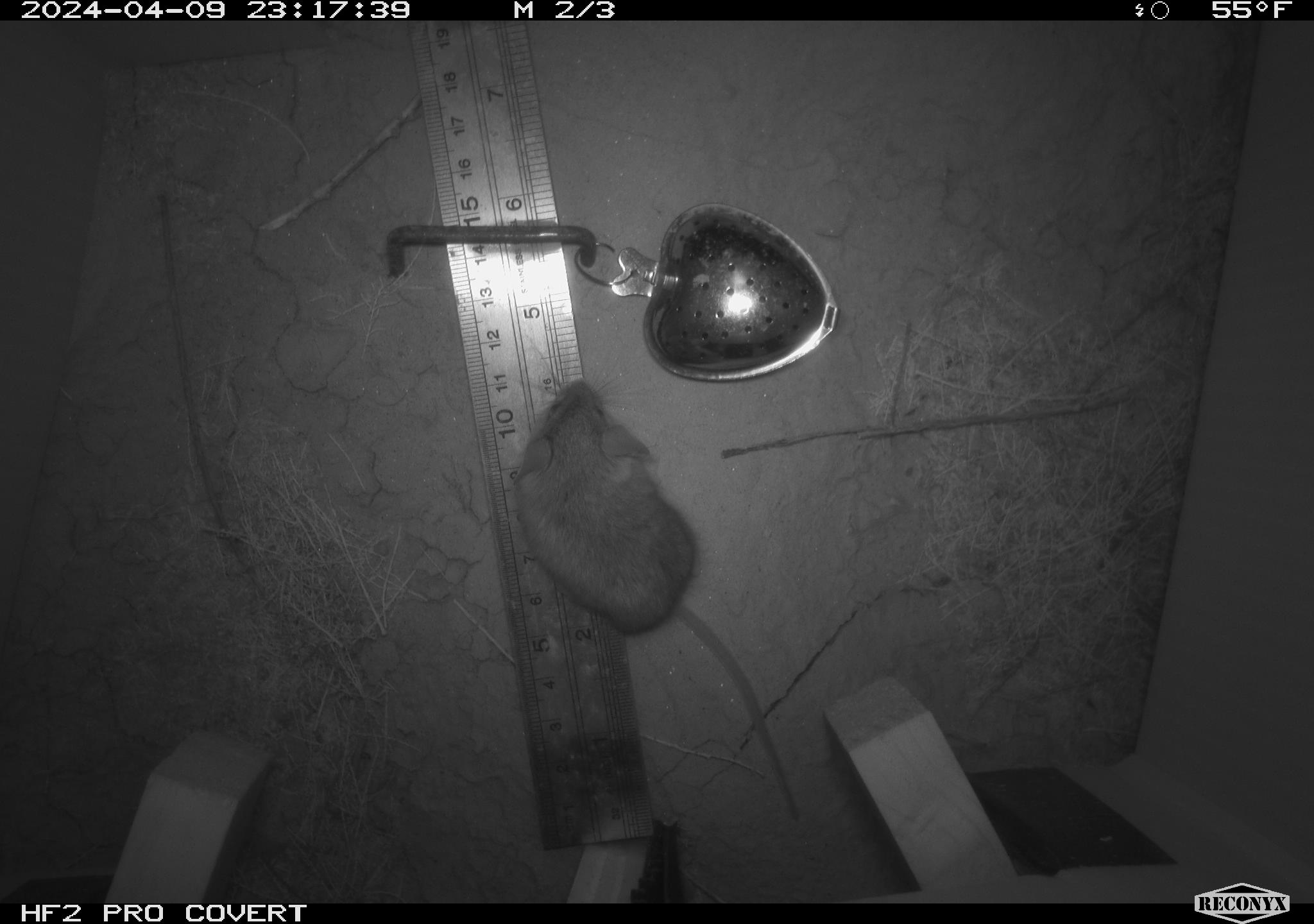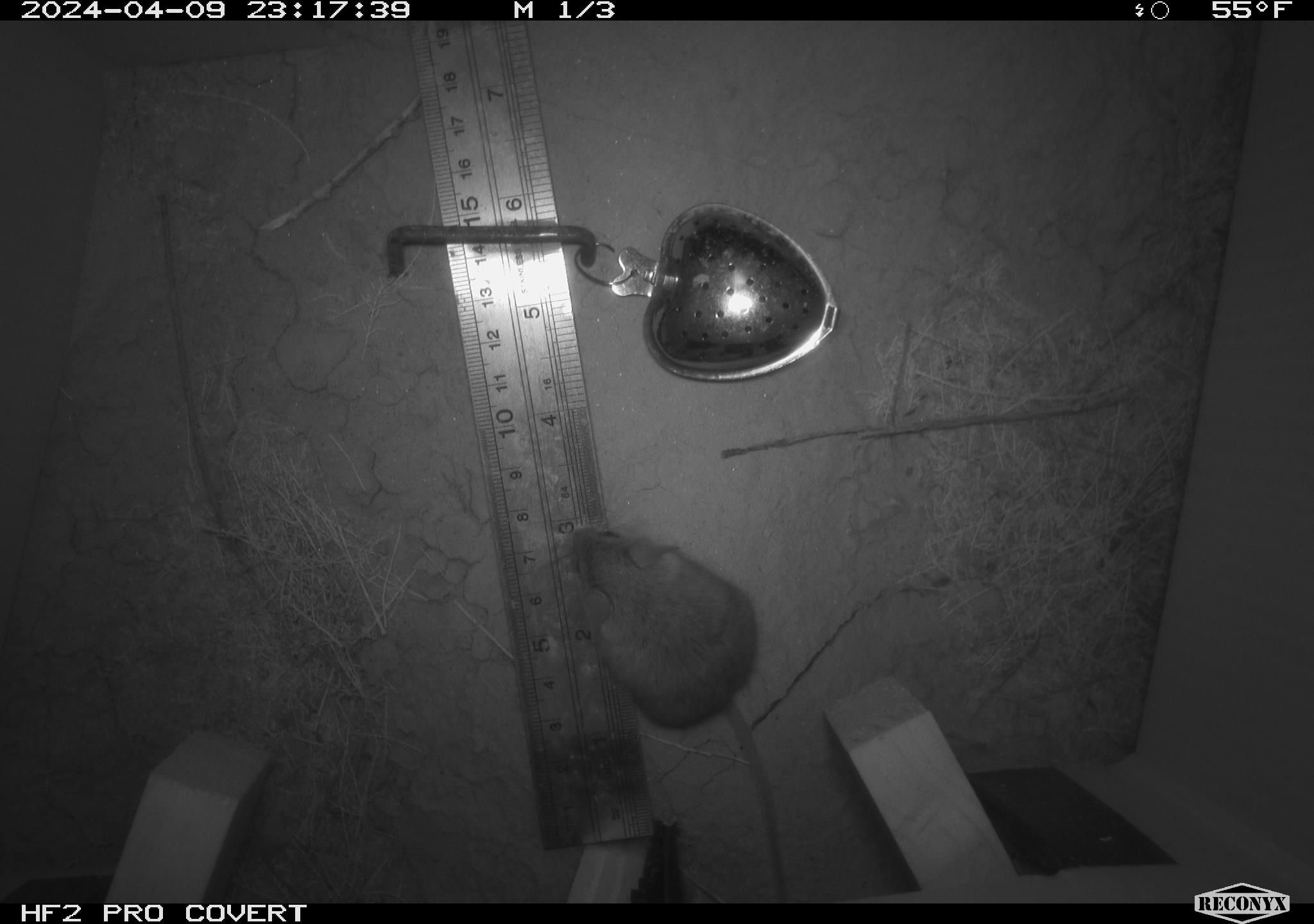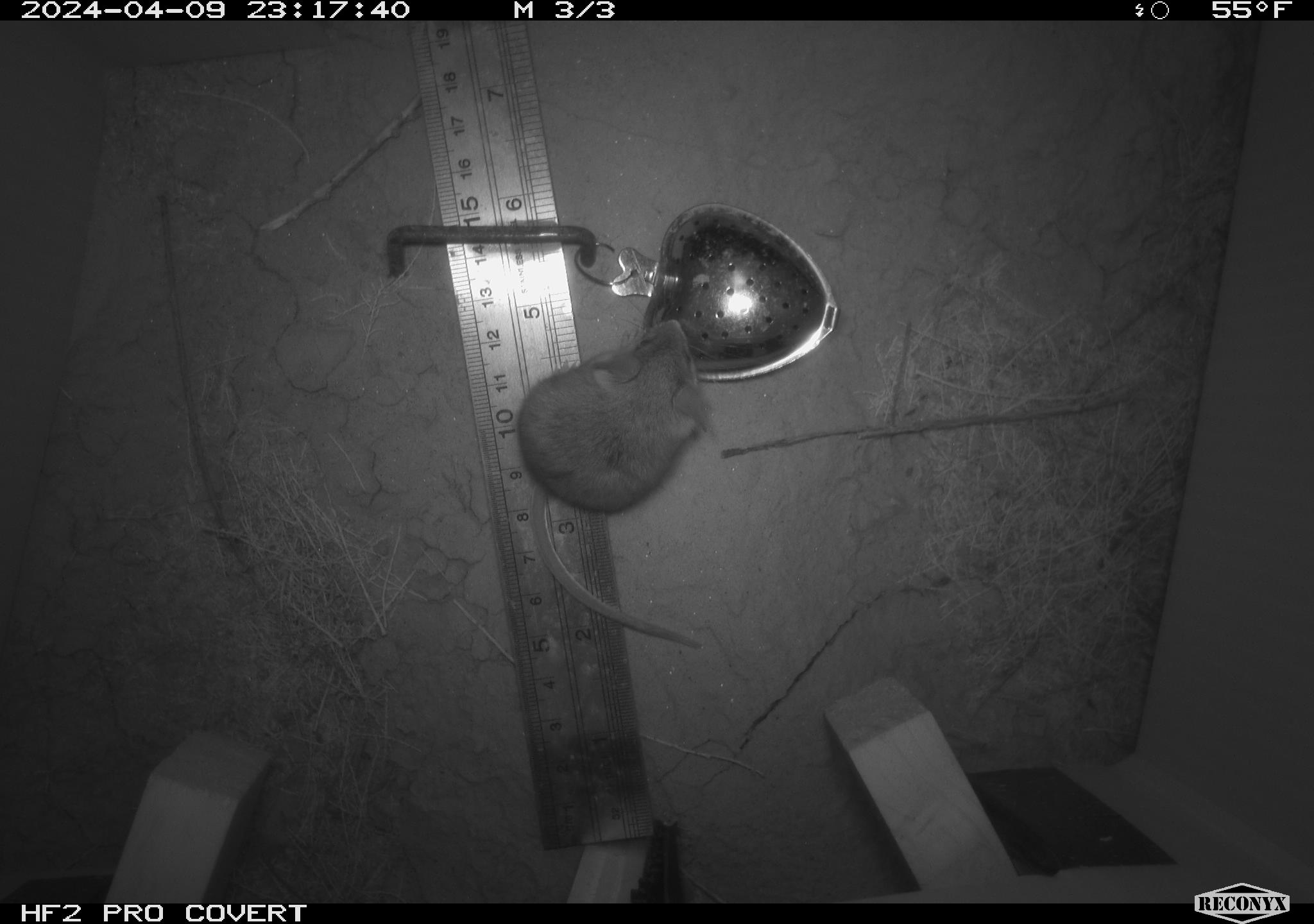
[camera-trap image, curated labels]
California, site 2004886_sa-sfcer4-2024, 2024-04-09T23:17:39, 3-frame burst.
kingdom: Animalia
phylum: Chordata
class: Mammalia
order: Rodentia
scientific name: Rodentia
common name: mouse species